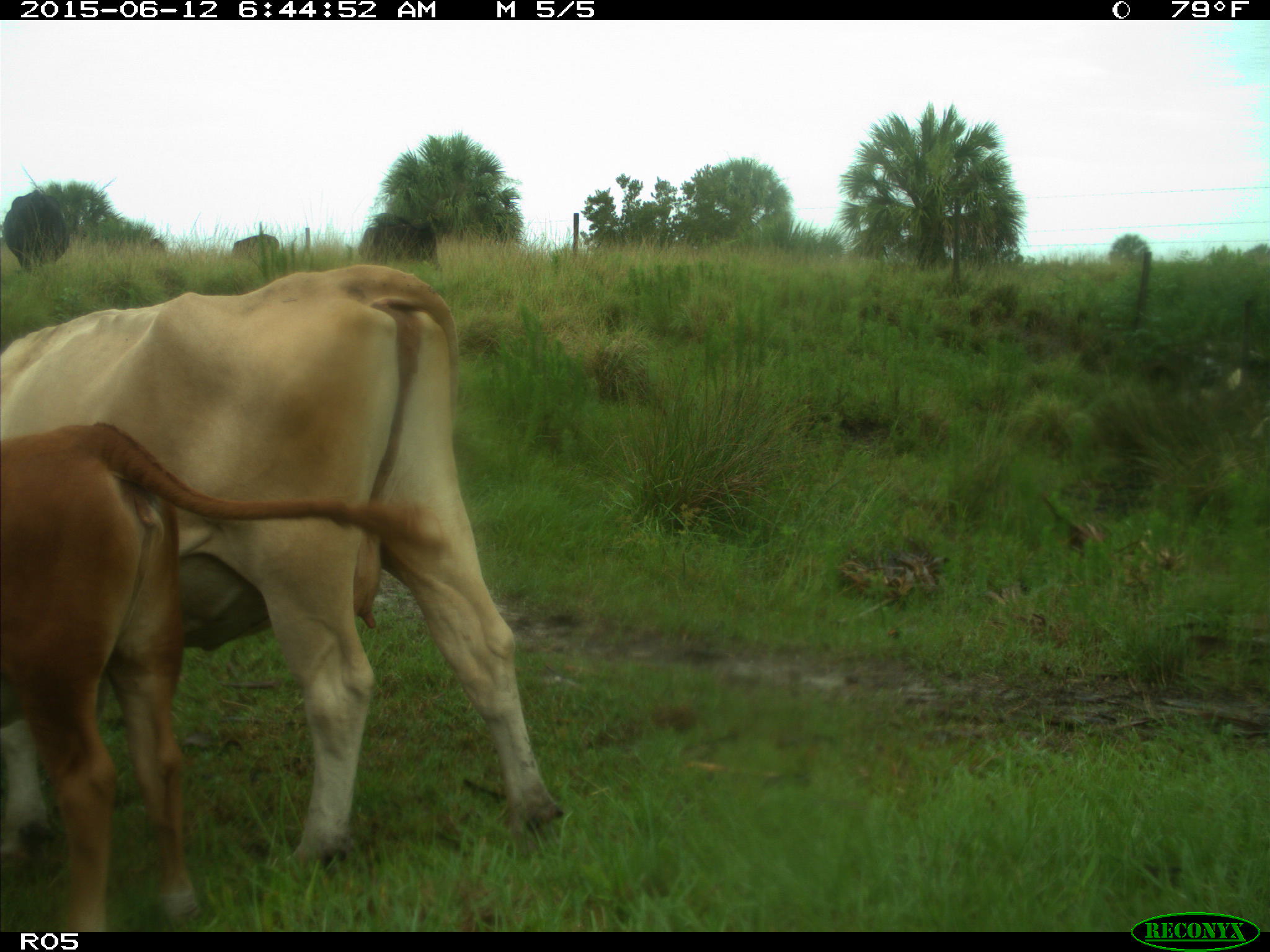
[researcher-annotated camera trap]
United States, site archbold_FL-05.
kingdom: Animalia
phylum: Chordata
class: Mammalia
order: Artiodactyla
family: Bovidae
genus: Bos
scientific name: Bos taurus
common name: domestic cow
Bos taurus (domestic cow).